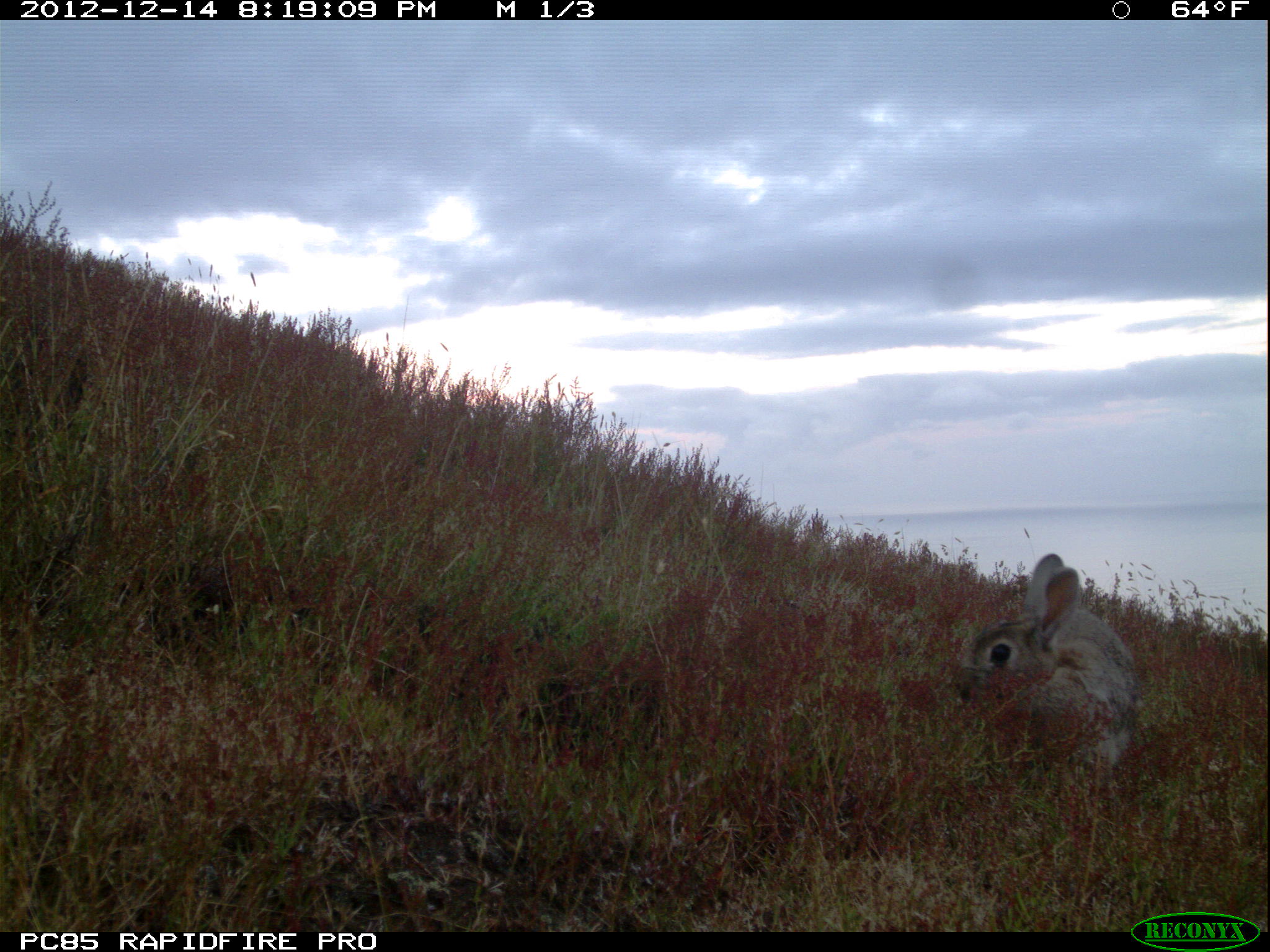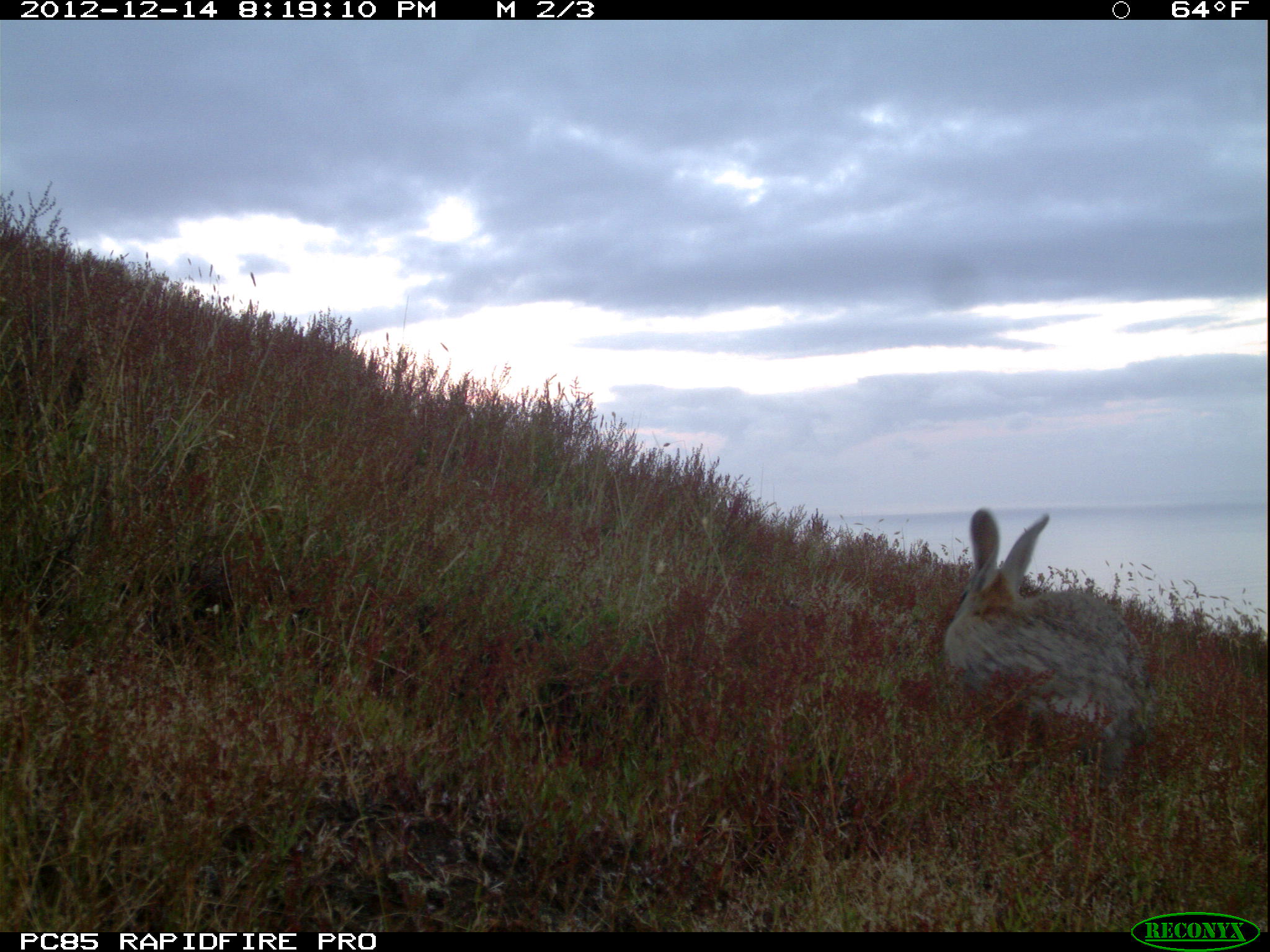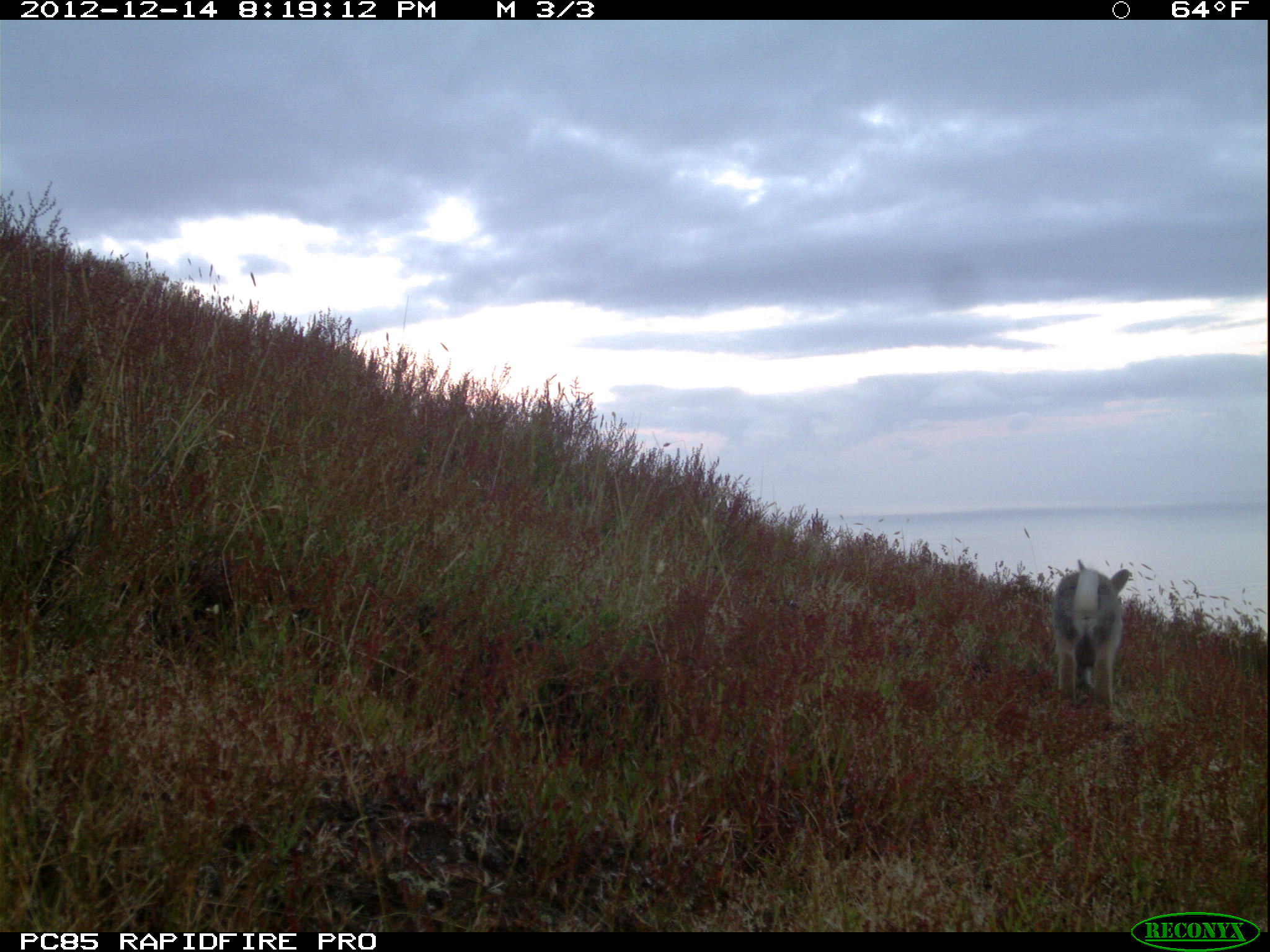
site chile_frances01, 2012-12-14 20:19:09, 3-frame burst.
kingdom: Animalia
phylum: Chordata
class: Mammalia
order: Lagomorpha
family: Leporidae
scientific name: Leporidae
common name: rabbits and hares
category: rabbit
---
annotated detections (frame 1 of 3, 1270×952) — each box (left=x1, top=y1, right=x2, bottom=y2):
rabbit: (left=951, top=552, right=1140, bottom=804)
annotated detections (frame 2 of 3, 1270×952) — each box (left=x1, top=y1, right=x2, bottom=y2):
rabbit: (left=938, top=510, right=1152, bottom=796)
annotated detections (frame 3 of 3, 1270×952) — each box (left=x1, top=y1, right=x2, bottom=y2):
rabbit: (left=1048, top=563, right=1130, bottom=715)